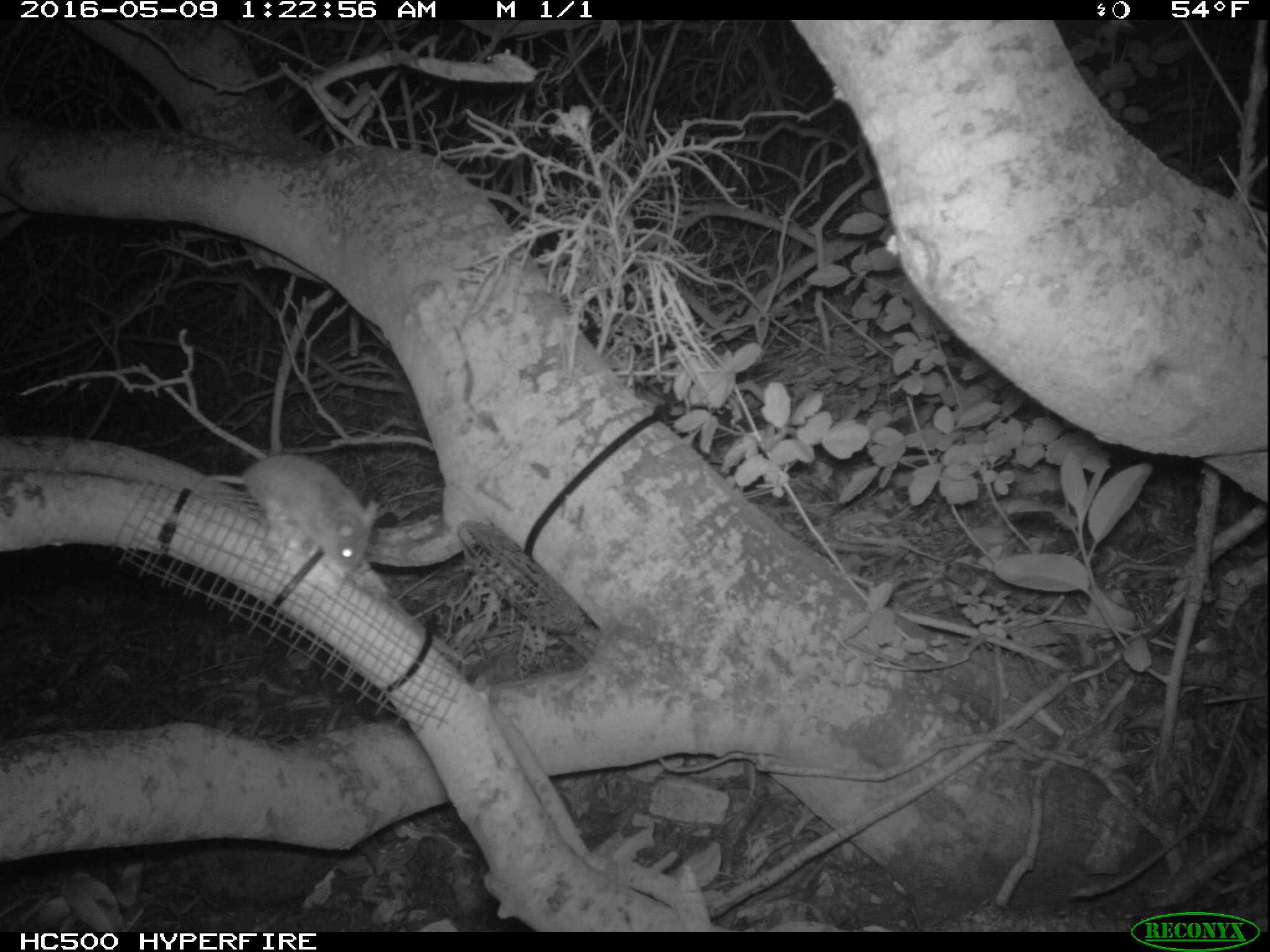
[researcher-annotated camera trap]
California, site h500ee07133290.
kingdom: Animalia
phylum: Chordata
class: Mammalia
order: Rodentia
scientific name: Rodentia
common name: rodent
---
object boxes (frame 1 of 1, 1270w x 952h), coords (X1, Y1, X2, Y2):
rodent: (175, 456, 377, 574)